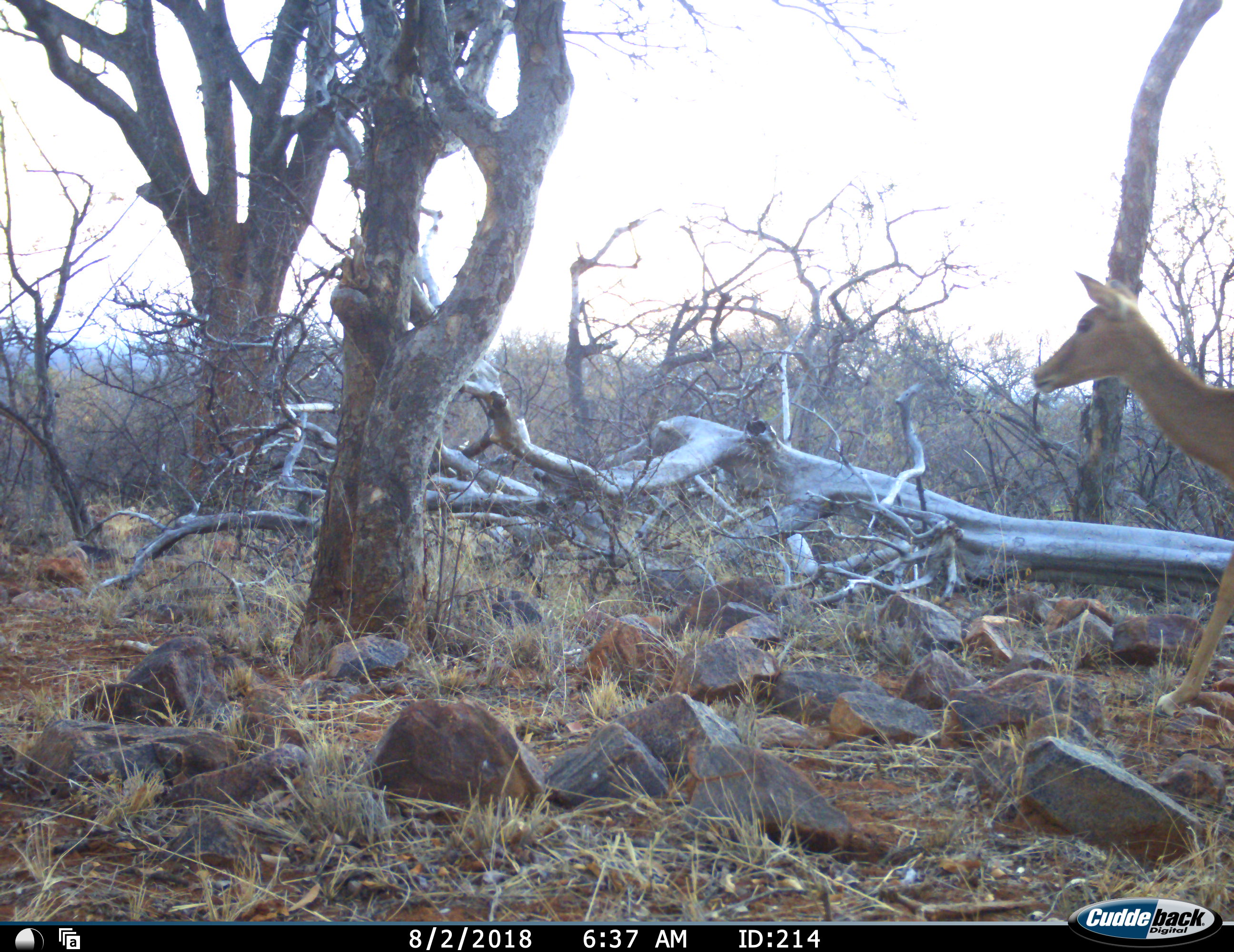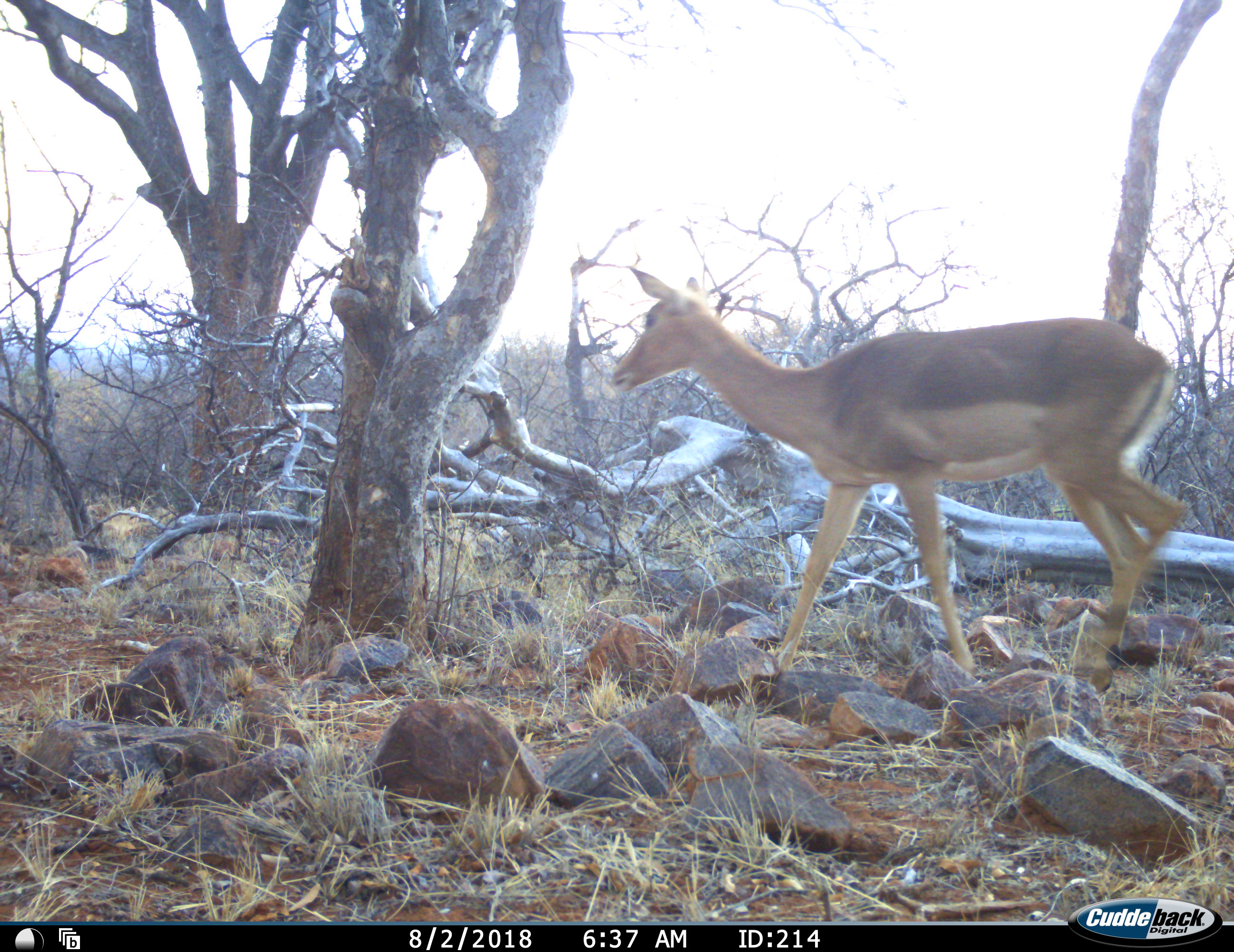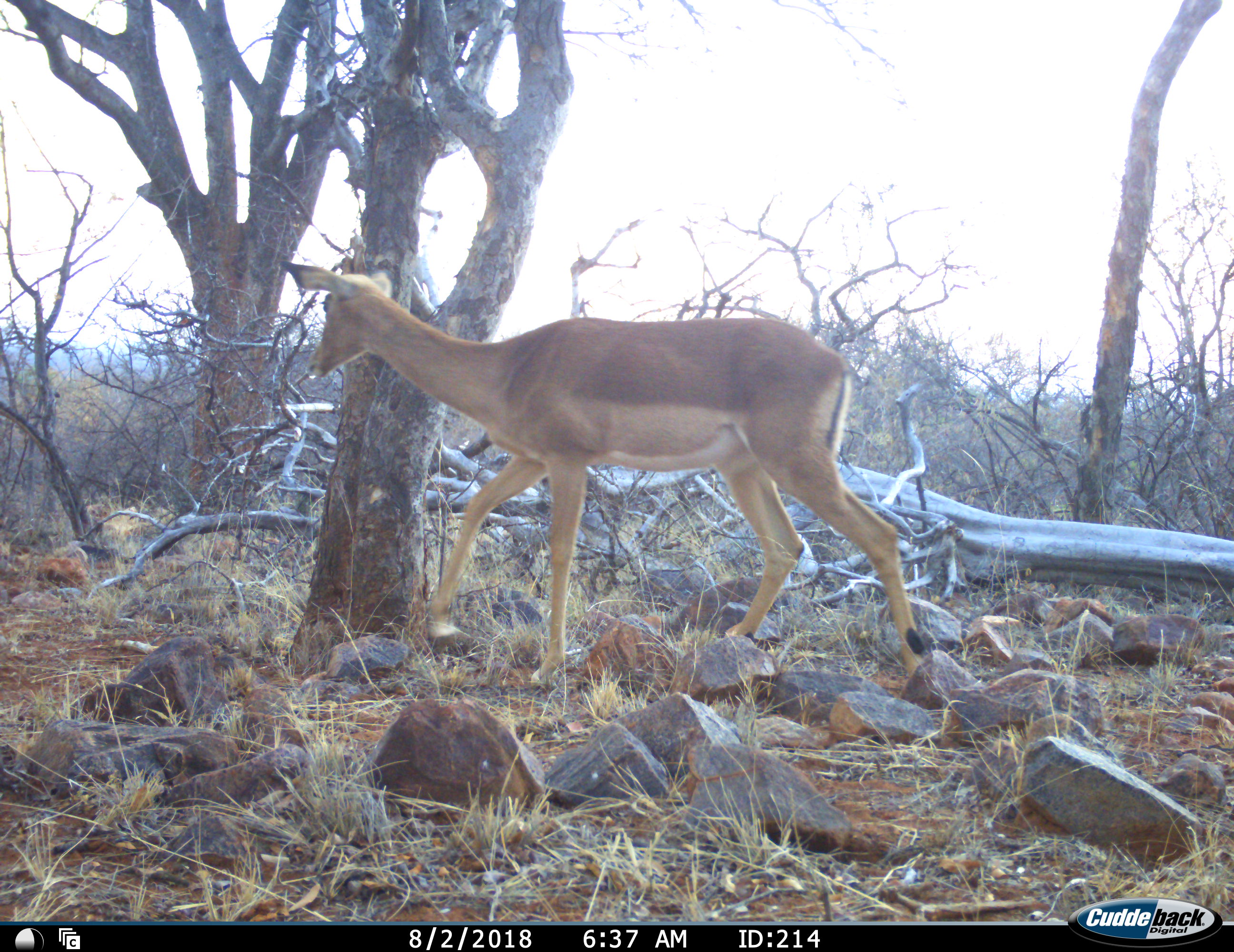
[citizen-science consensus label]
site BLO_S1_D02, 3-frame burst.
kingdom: Animalia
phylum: Chordata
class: Mammalia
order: Artiodactyla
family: Bovidae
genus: Aepyceros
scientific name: Aepyceros melampus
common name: impala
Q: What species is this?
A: Impala (Aepyceros melampus).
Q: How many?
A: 1.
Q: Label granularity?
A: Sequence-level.